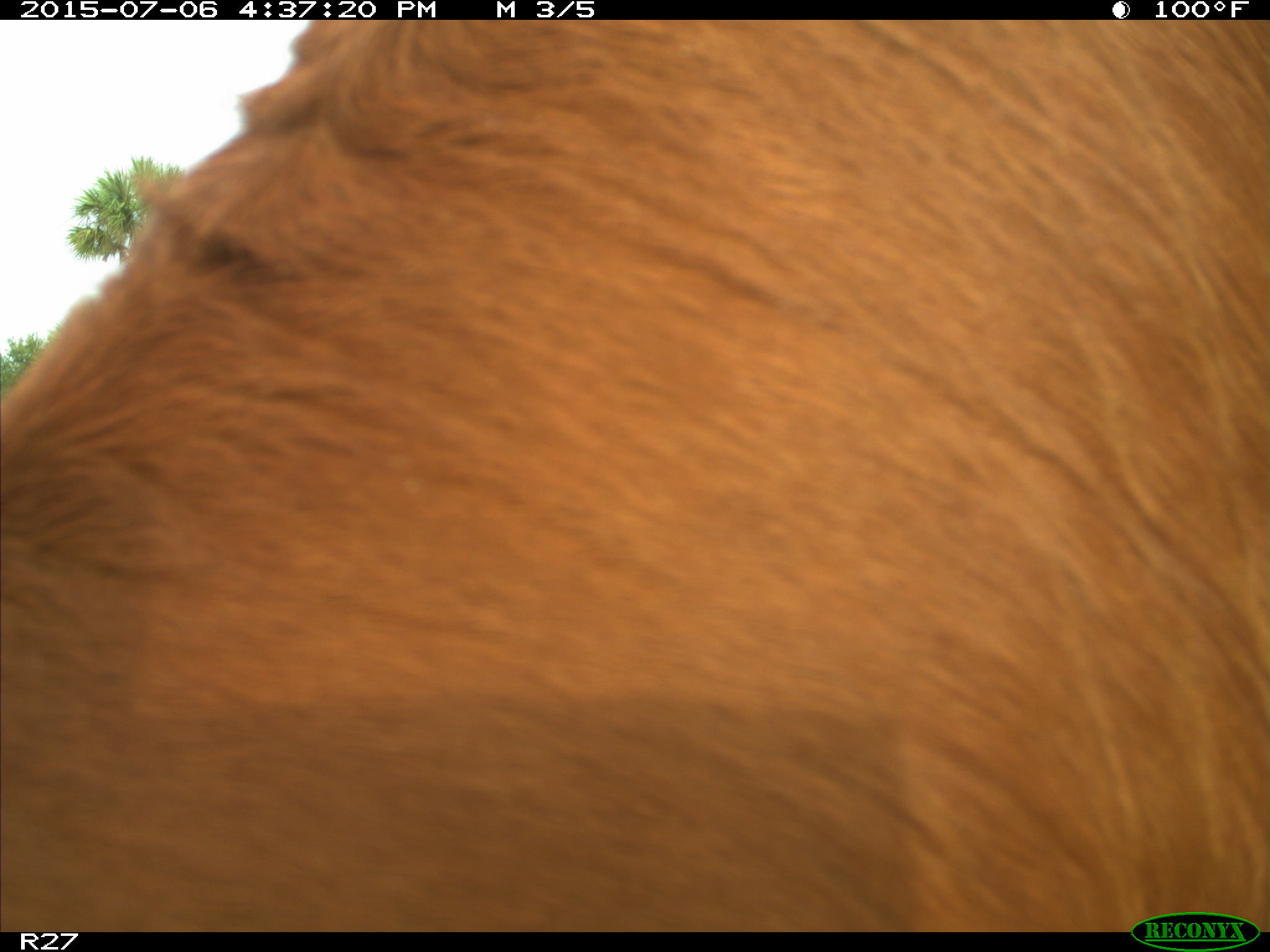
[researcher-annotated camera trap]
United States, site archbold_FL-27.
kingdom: Animalia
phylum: Chordata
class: Mammalia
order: Artiodactyla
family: Bovidae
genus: Bos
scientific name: Bos taurus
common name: domestic cow